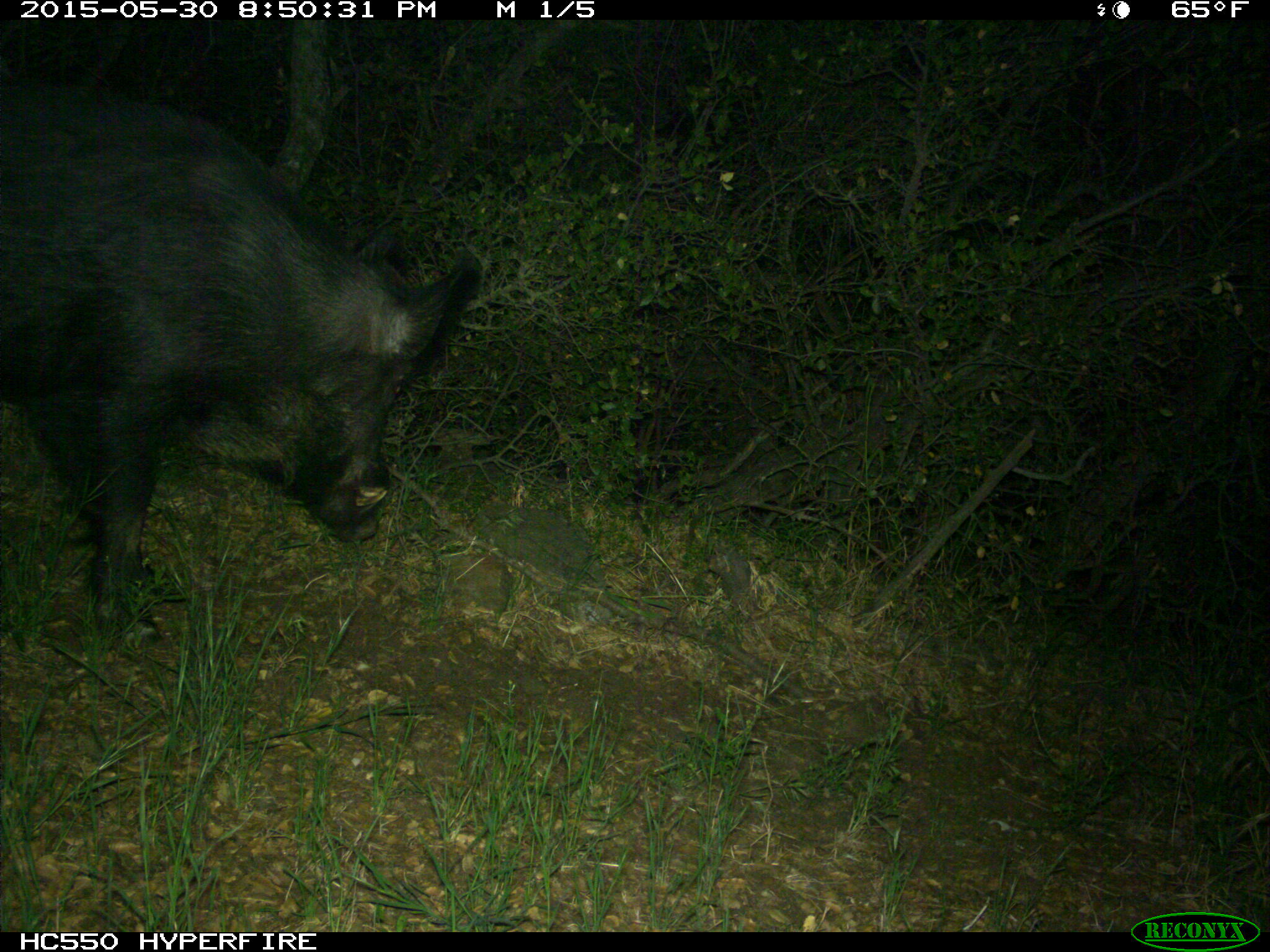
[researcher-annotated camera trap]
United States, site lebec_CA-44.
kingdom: Animalia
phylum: Chordata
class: Mammalia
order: Artiodactyla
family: Suidae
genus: Sus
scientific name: Sus scrofa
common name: wild boar